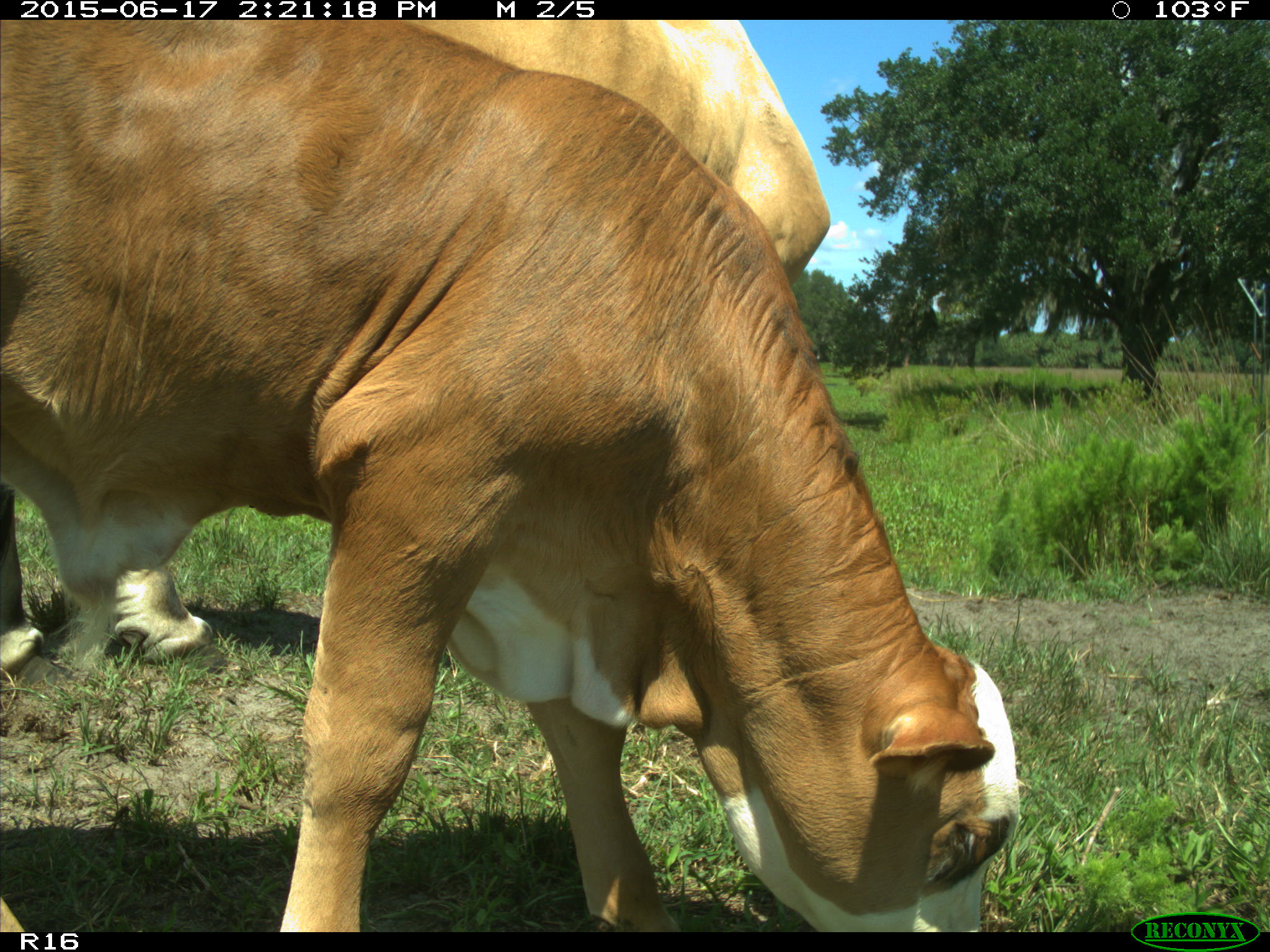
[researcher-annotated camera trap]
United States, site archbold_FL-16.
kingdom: Animalia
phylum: Chordata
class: Mammalia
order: Artiodactyla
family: Bovidae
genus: Bos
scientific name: Bos taurus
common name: domestic cow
Bos taurus (domestic cow).